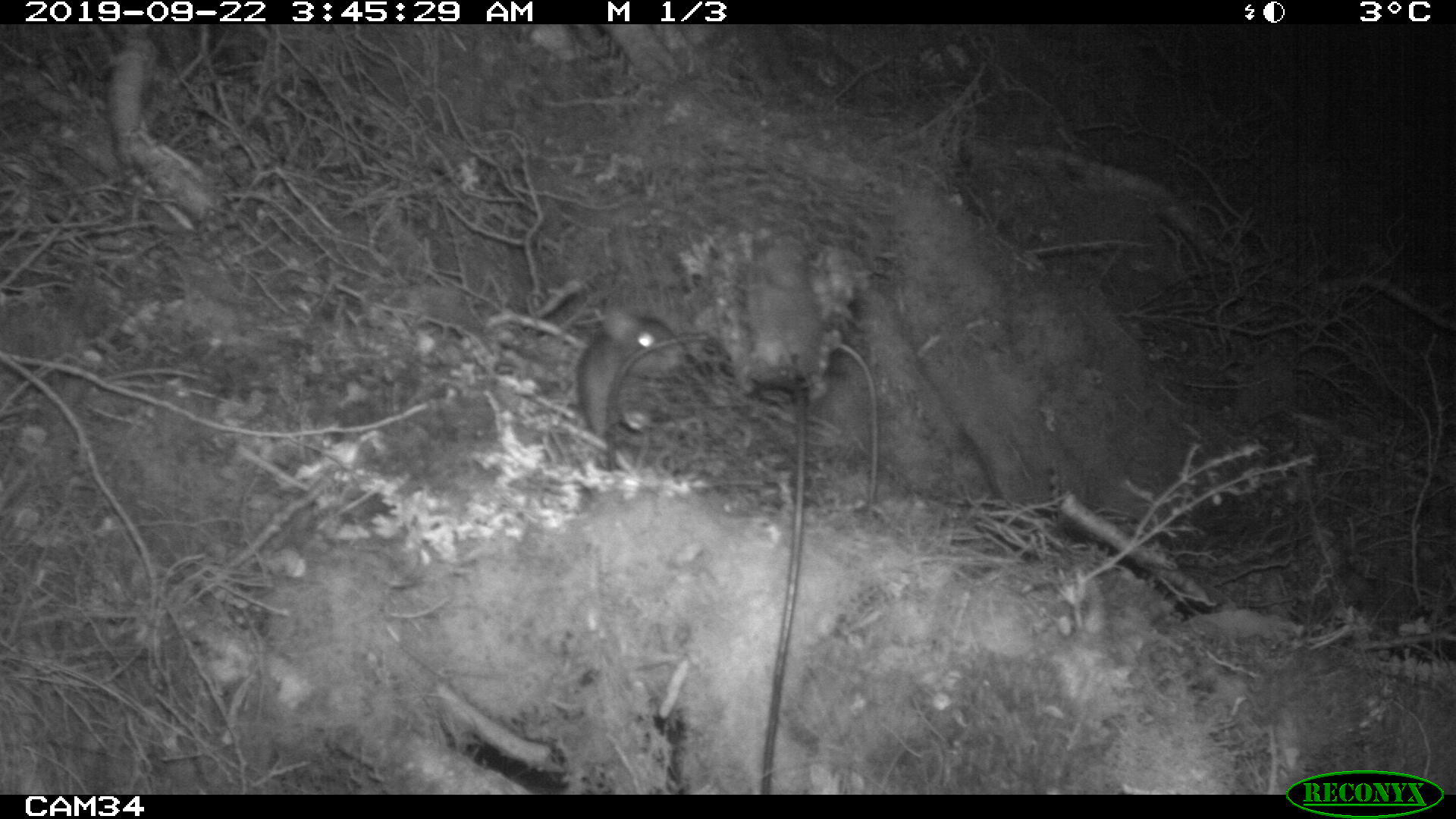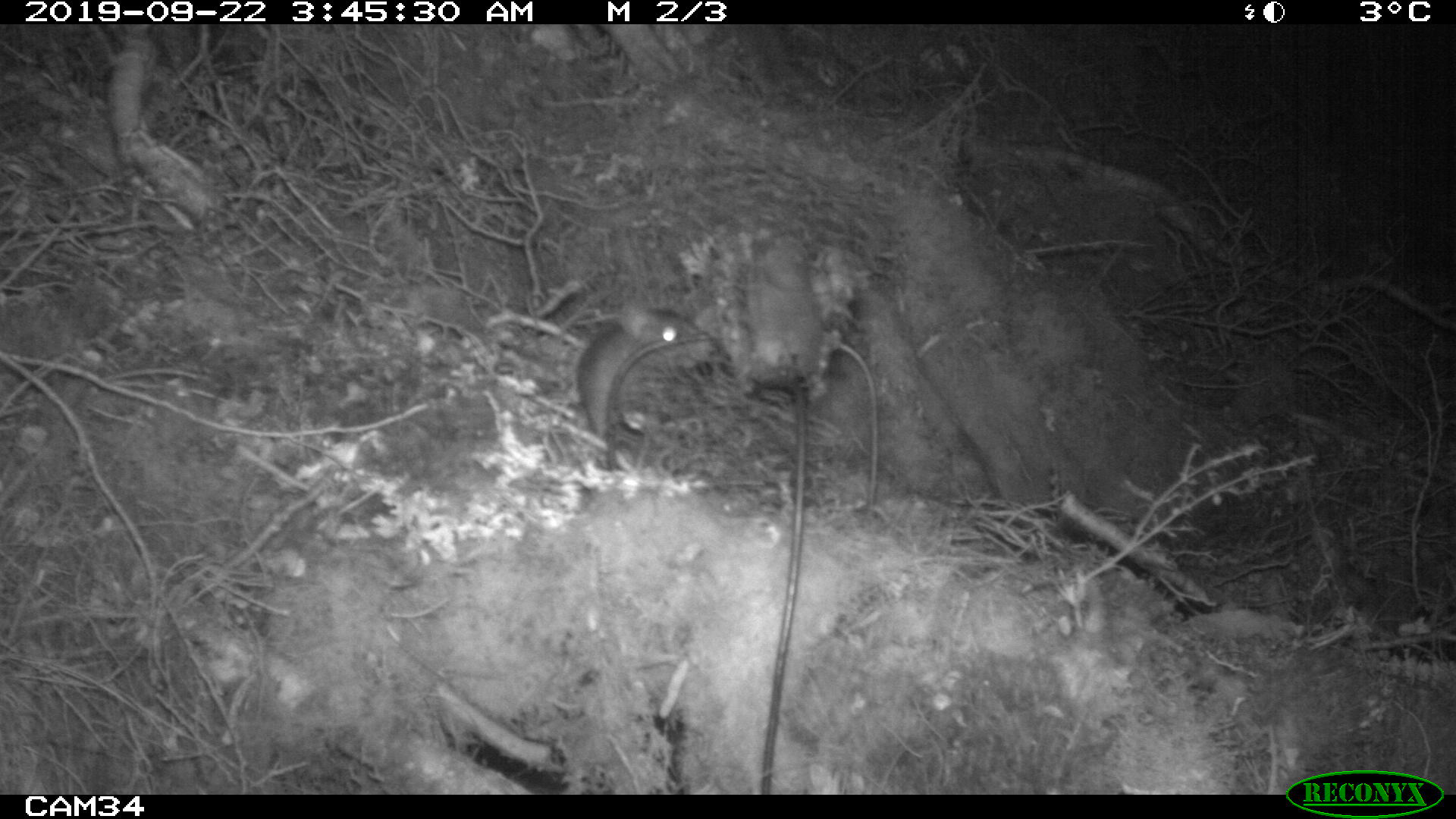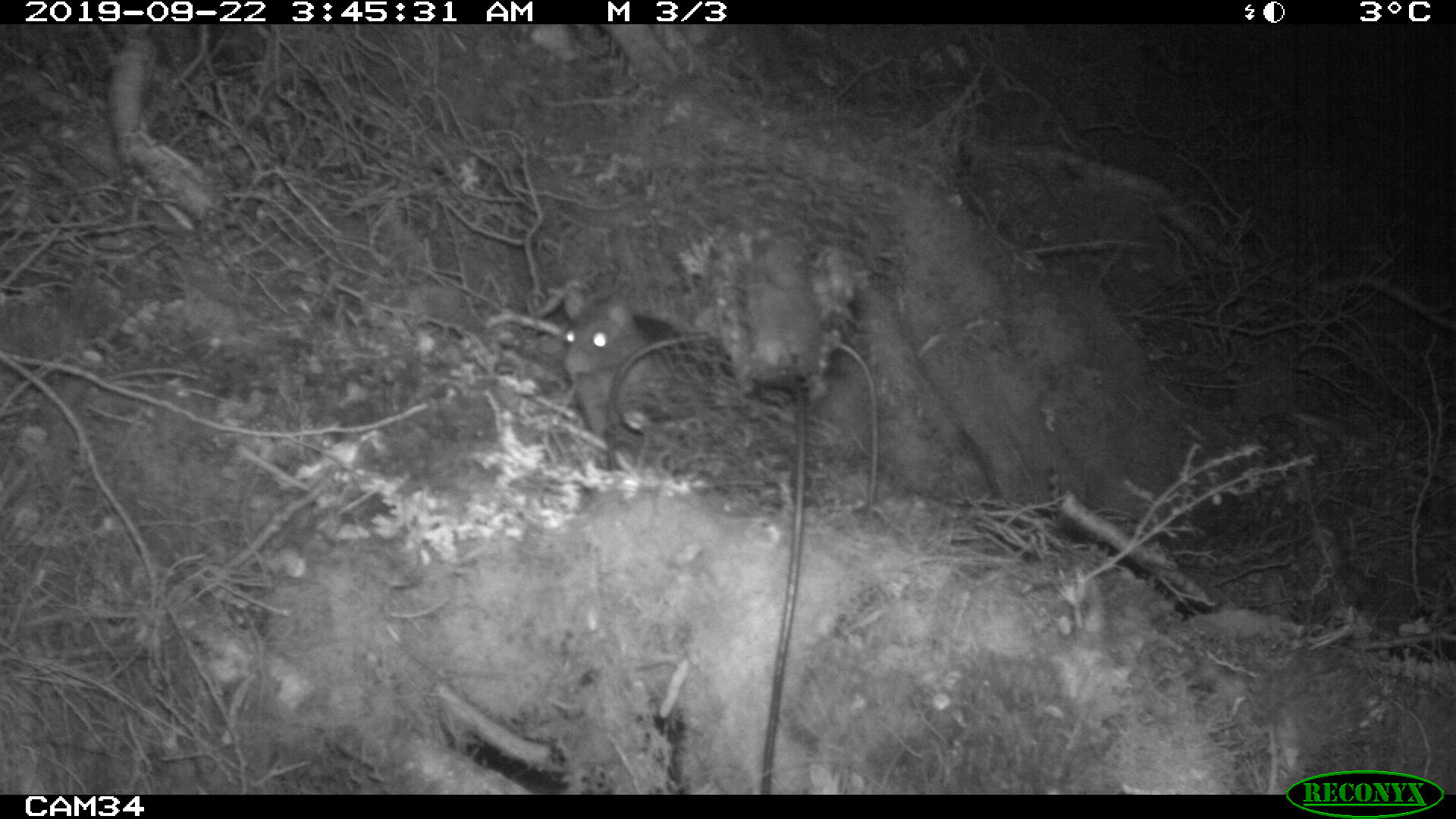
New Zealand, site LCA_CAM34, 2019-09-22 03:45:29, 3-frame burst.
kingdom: Animalia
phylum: Chordata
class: Mammalia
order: Rodentia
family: Muridae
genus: Rattus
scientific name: Rattus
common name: rat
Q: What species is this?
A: Rat (Rattus).